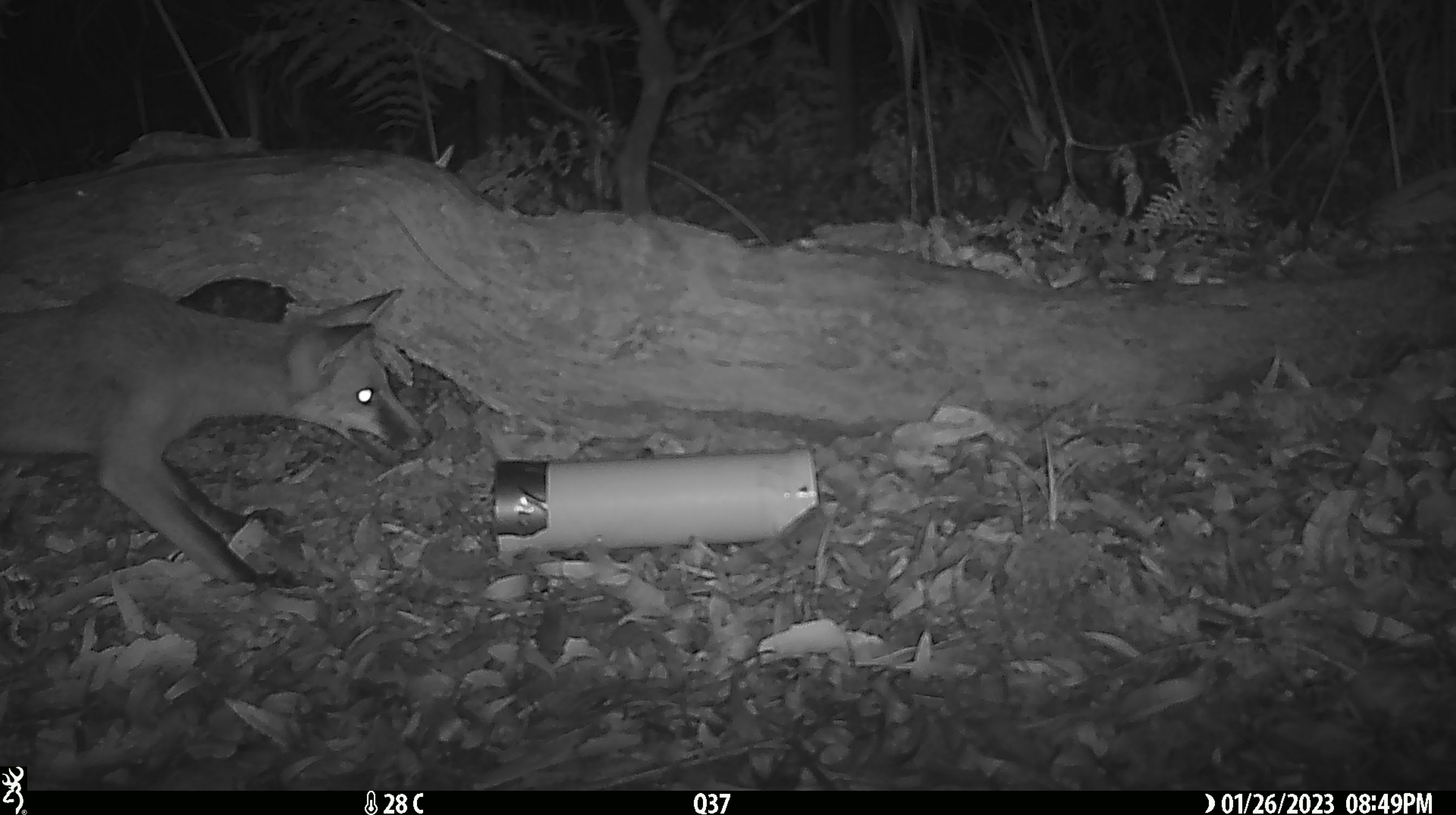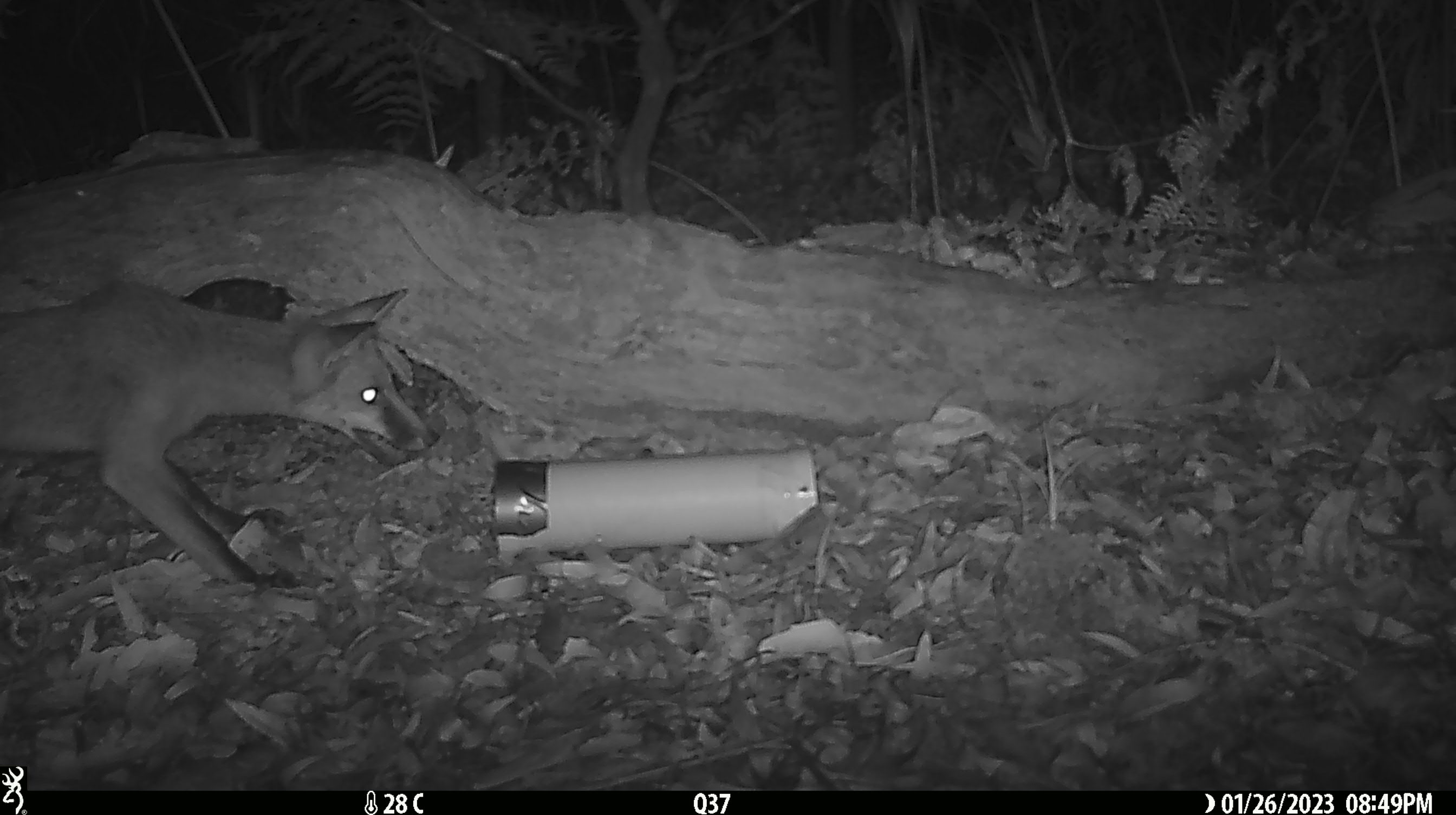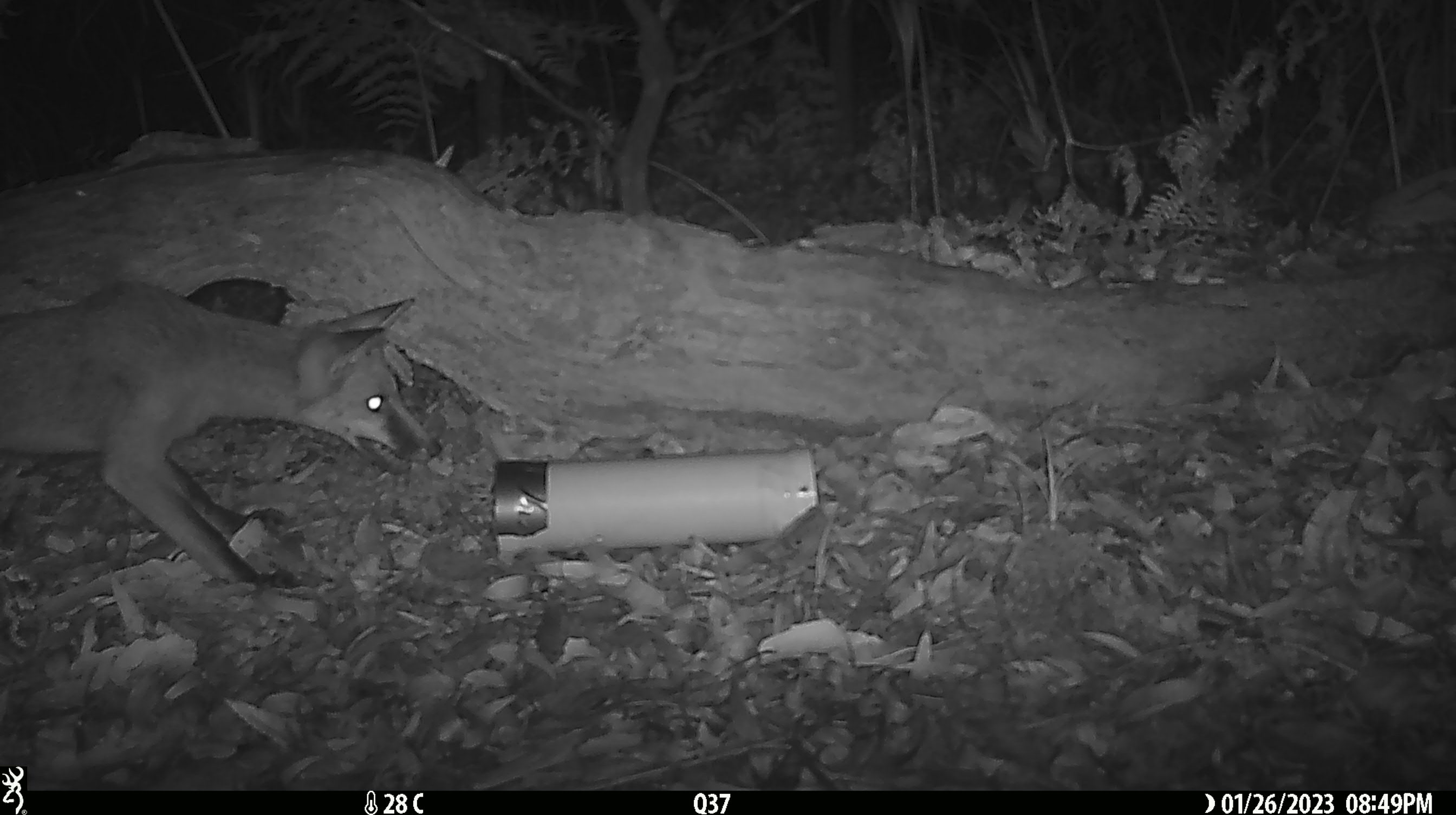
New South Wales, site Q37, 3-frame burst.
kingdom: Animalia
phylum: Chordata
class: Mammalia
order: Carnivora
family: Canidae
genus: Vulpes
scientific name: Vulpes vulpes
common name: red fox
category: fox